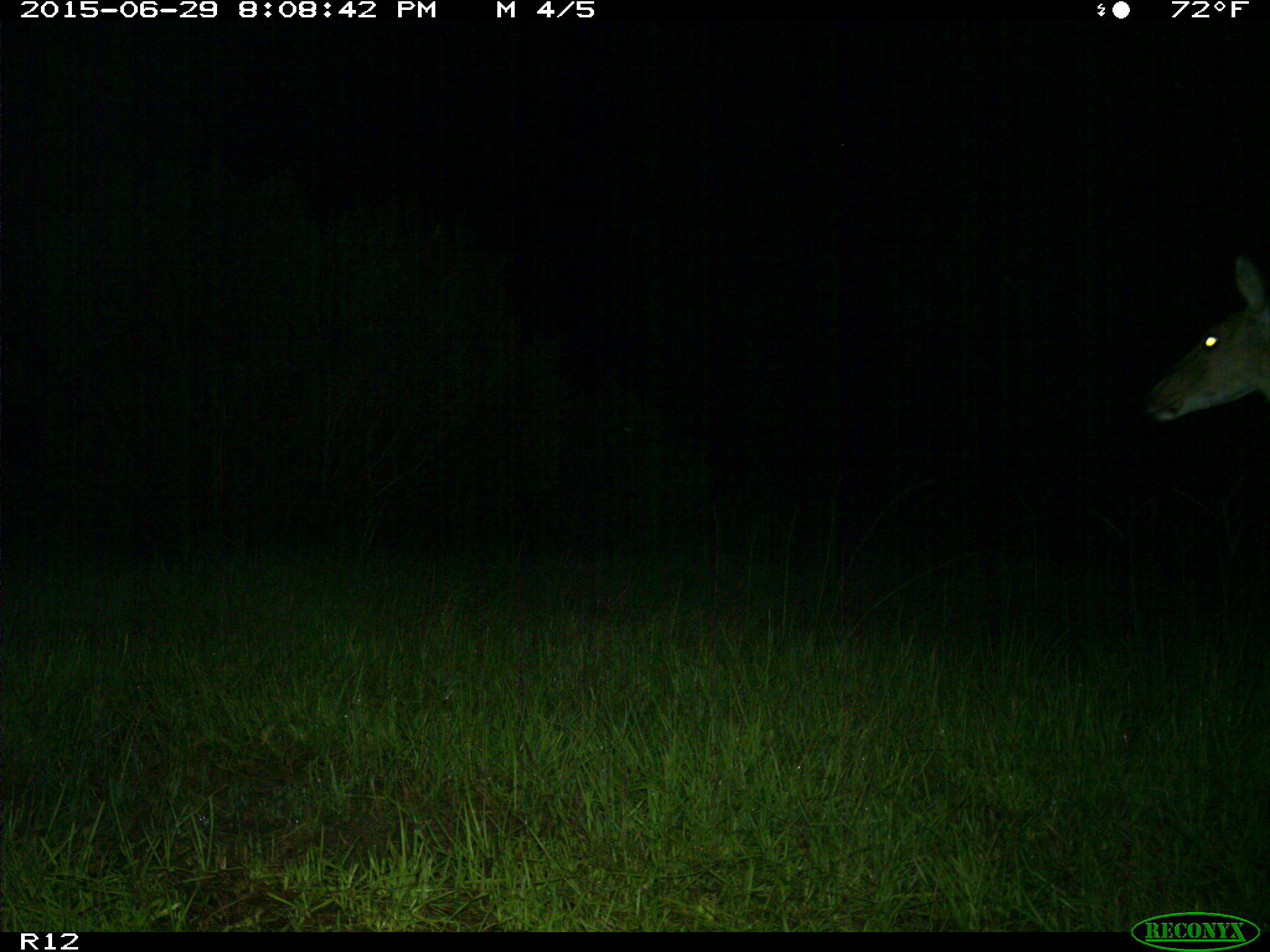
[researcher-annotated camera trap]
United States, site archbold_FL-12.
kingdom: Animalia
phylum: Chordata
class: Mammalia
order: Artiodactyla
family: Cervidae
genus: Odocoileus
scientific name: Odocoileus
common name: deer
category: unidentified deer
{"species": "unidentified deer (deer) (Odocoileus)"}